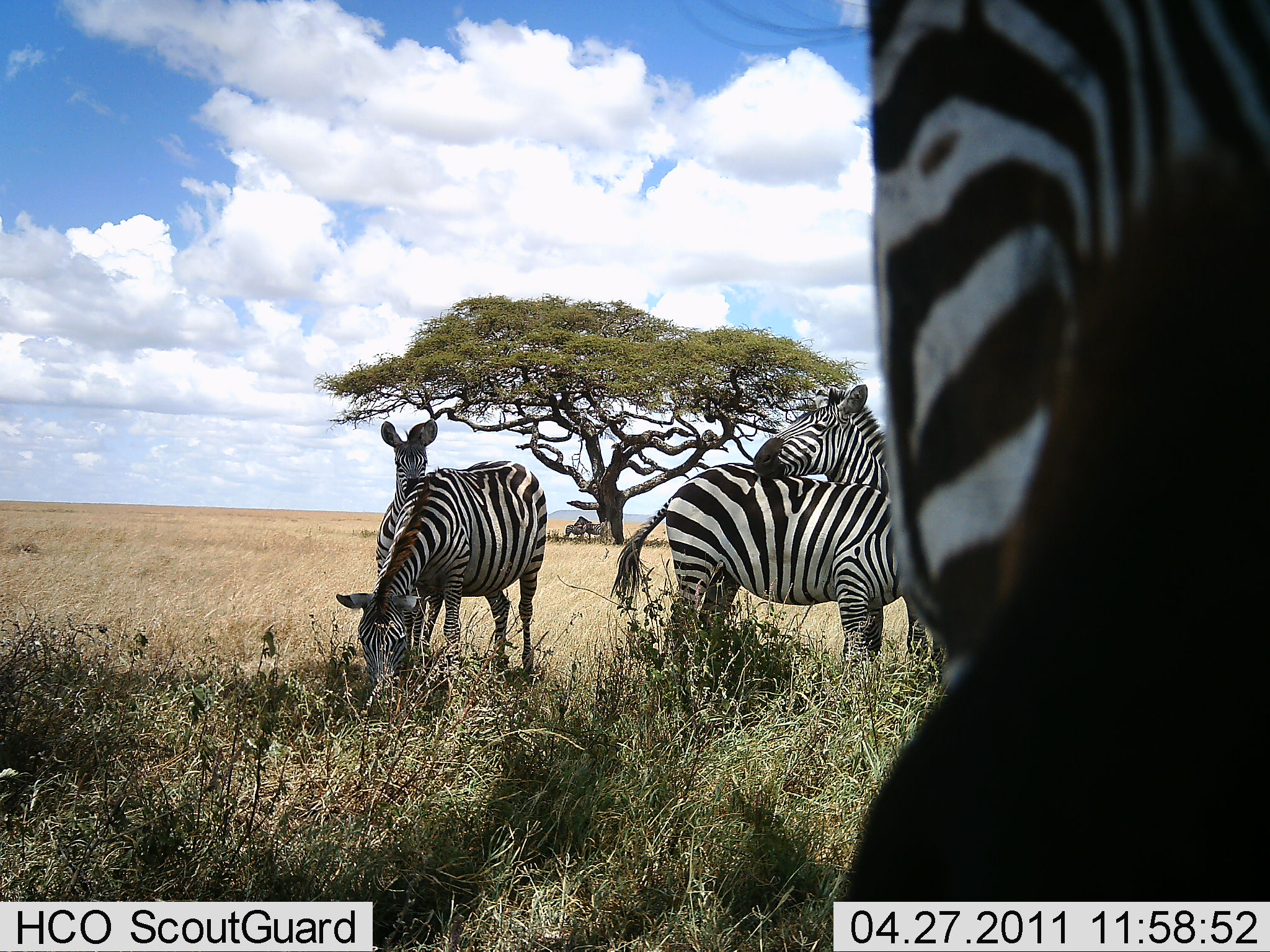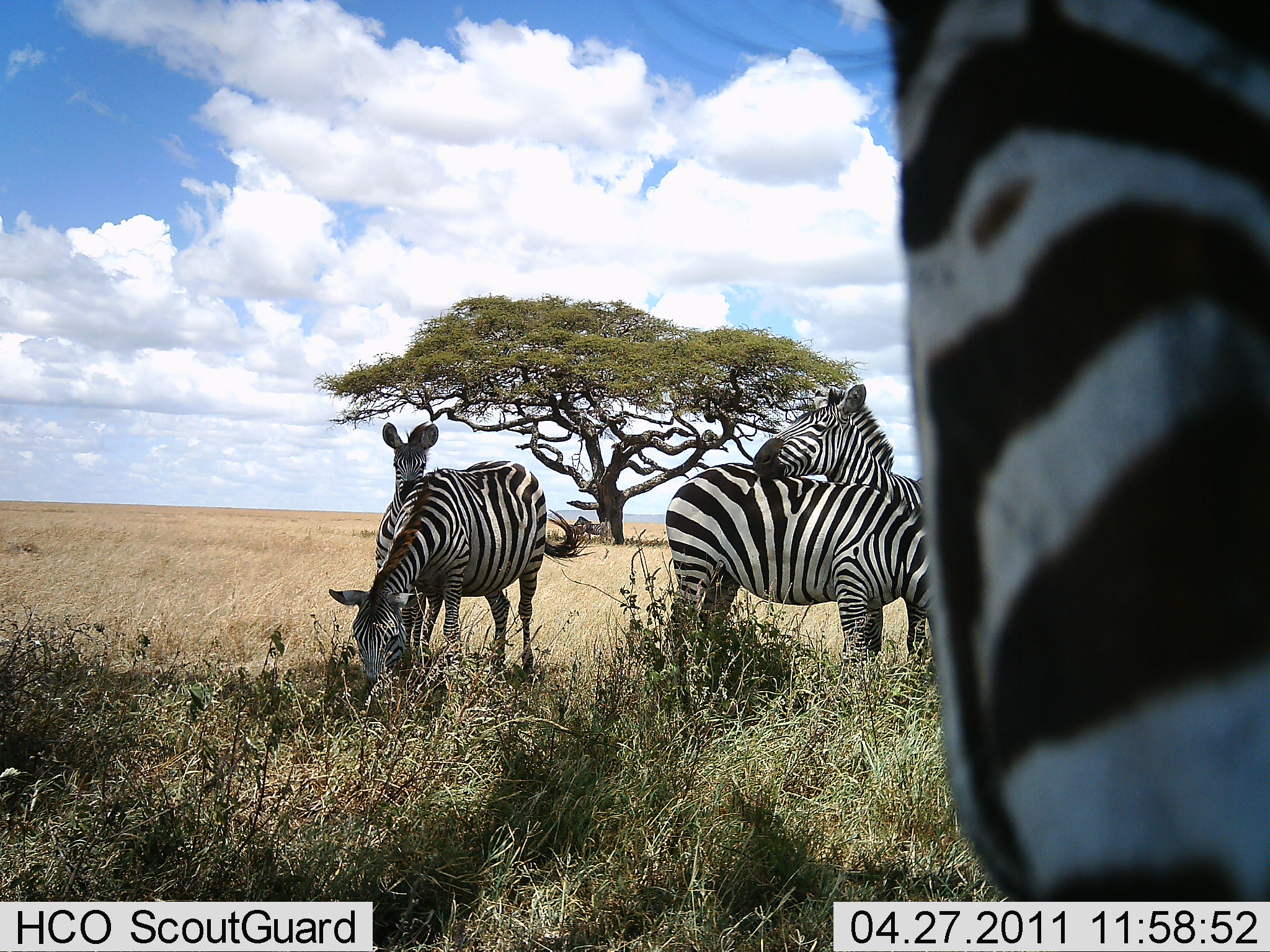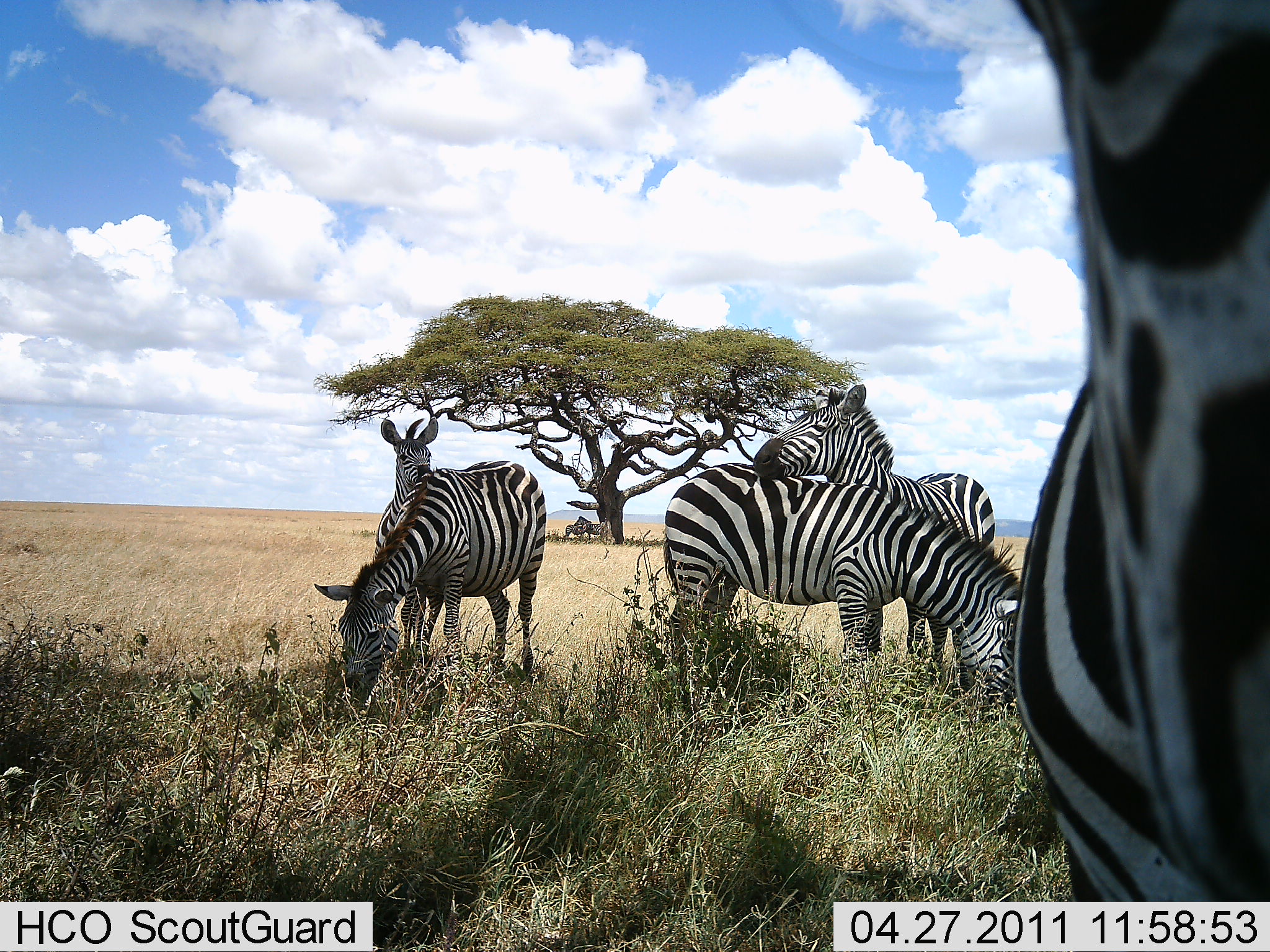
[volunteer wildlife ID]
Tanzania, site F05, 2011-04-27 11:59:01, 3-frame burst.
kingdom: Animalia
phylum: Chordata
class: Mammalia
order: Perissodactyla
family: Equidae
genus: Equus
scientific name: Equus quagga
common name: plains zebra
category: zebra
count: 5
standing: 60%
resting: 20%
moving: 0%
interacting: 40%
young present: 10%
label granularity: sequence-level